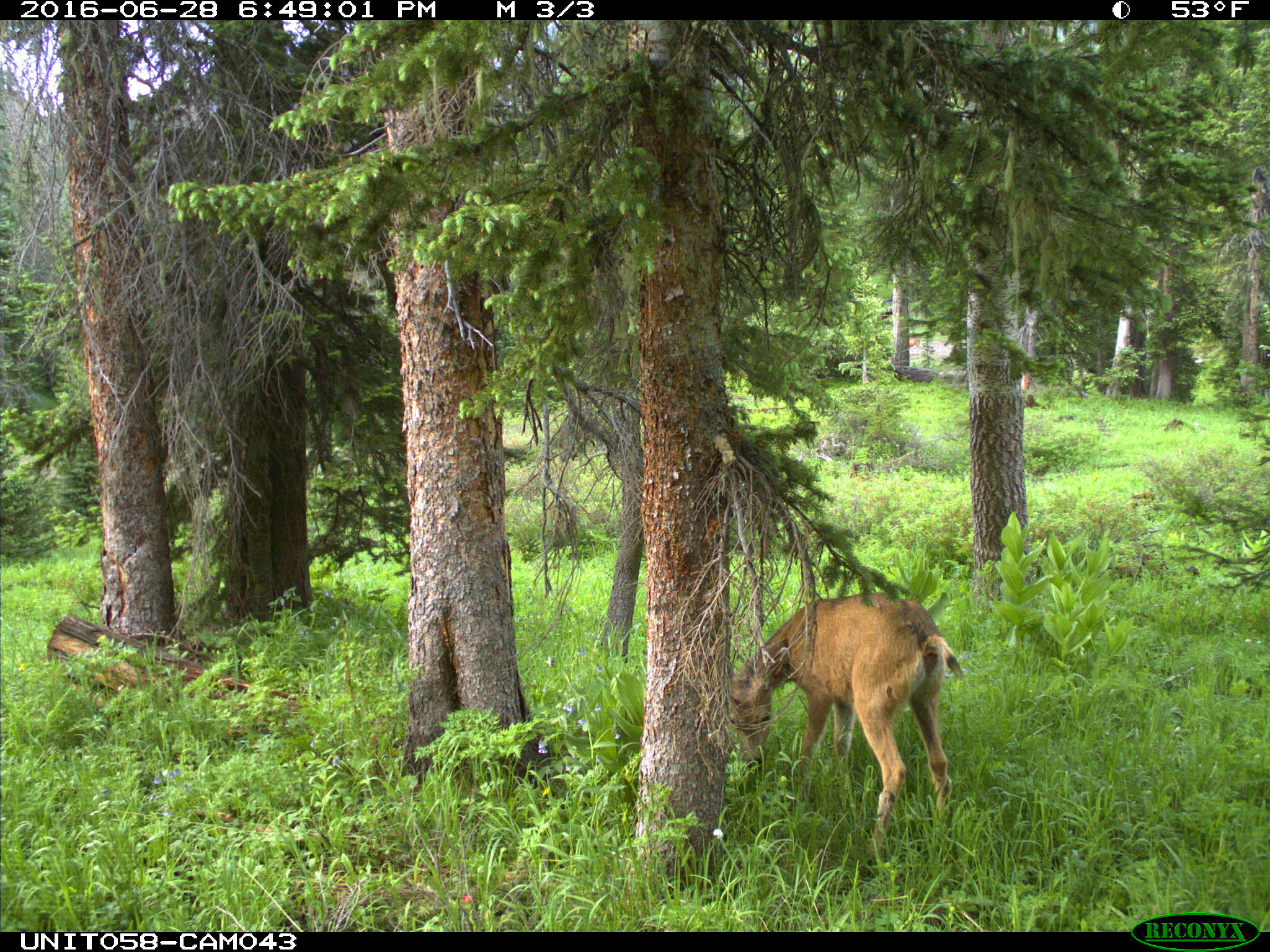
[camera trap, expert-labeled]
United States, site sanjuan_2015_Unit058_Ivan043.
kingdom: Animalia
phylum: Chordata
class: Mammalia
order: Artiodactyla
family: Cervidae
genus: Odocoileus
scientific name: Odocoileus hemionus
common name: mule deer